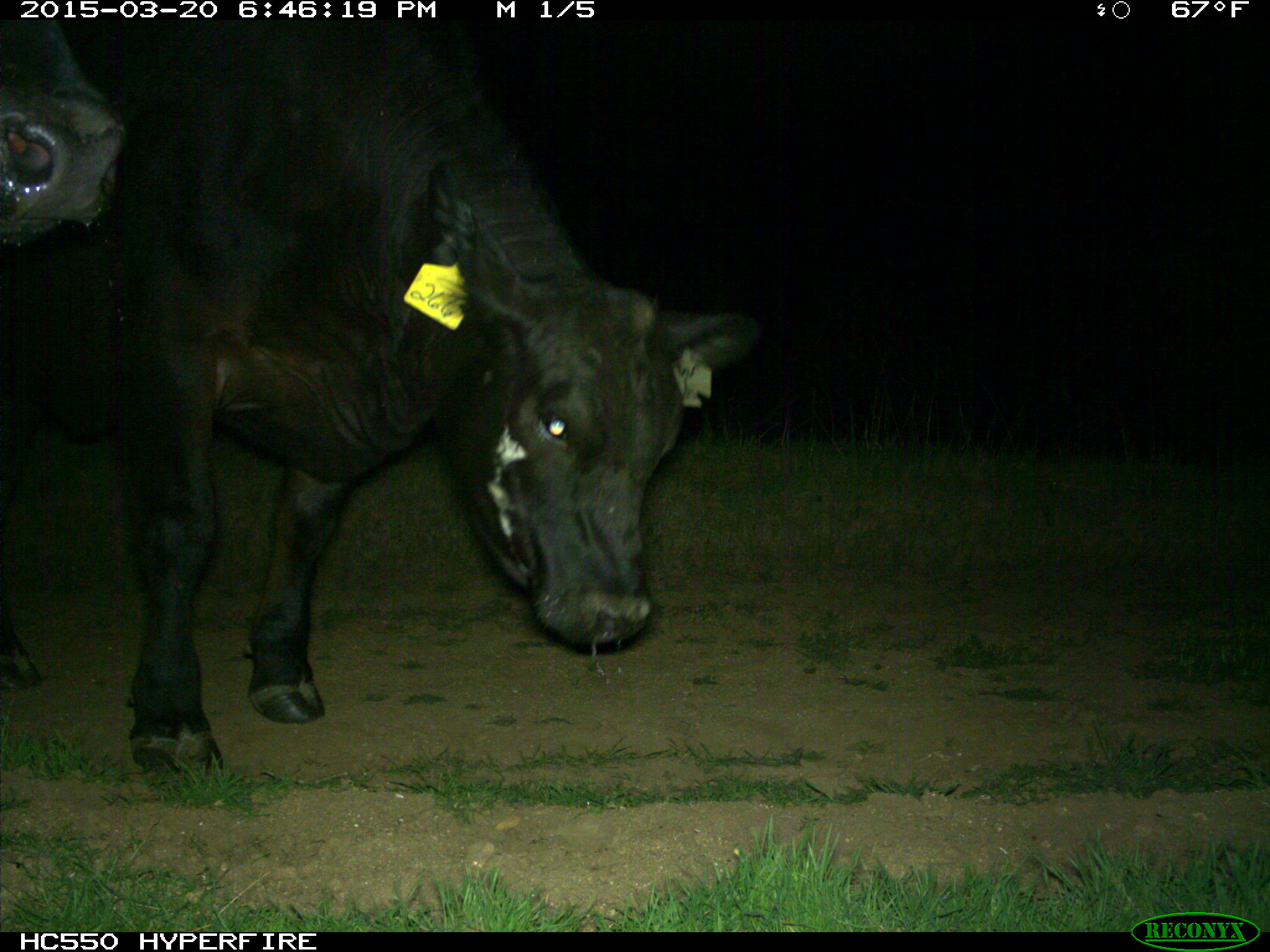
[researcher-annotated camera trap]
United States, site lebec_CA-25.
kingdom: Animalia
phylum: Chordata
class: Mammalia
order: Artiodactyla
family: Bovidae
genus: Bos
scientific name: Bos taurus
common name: domestic cow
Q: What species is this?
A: Bos taurus (domestic cow).